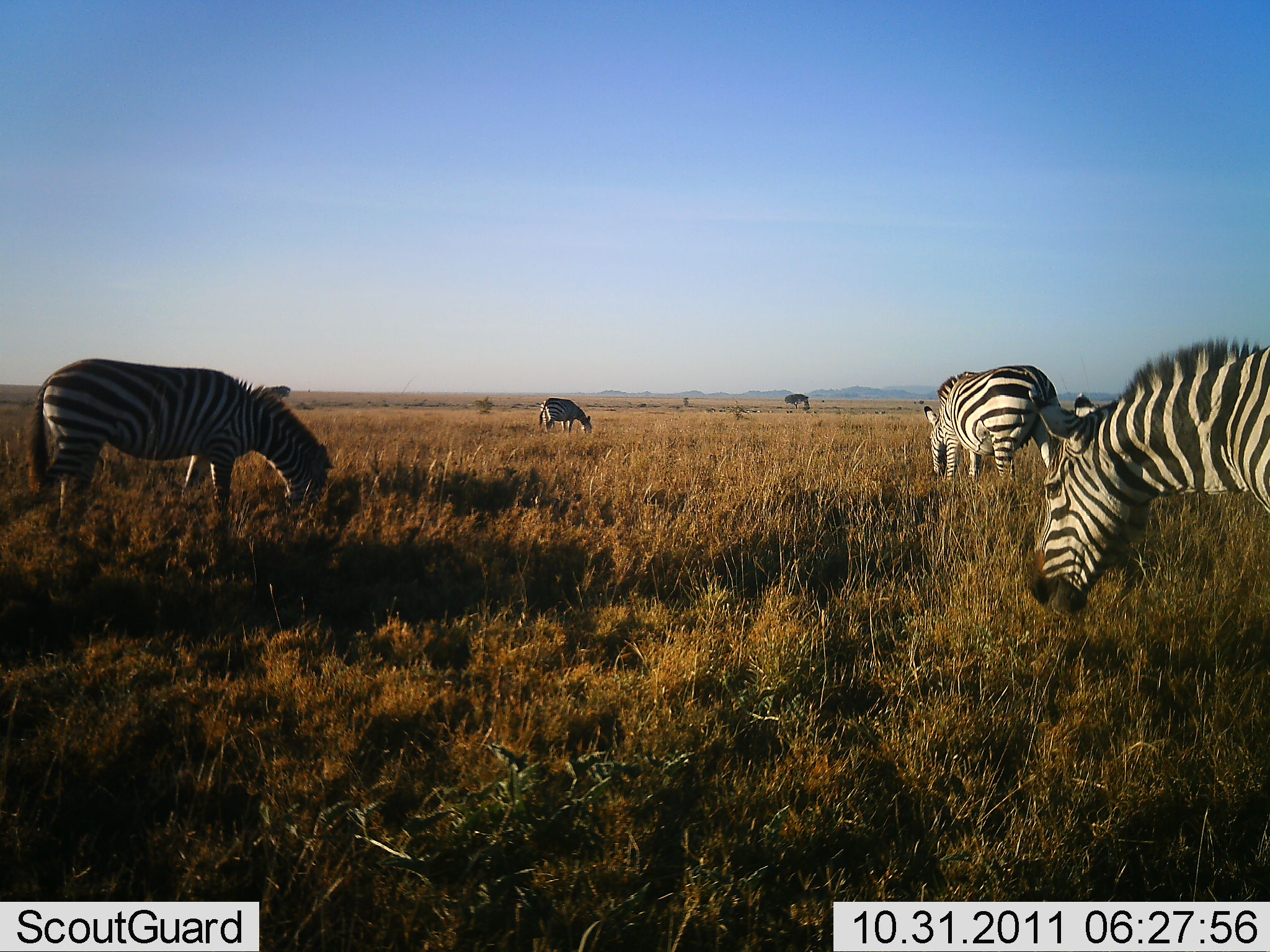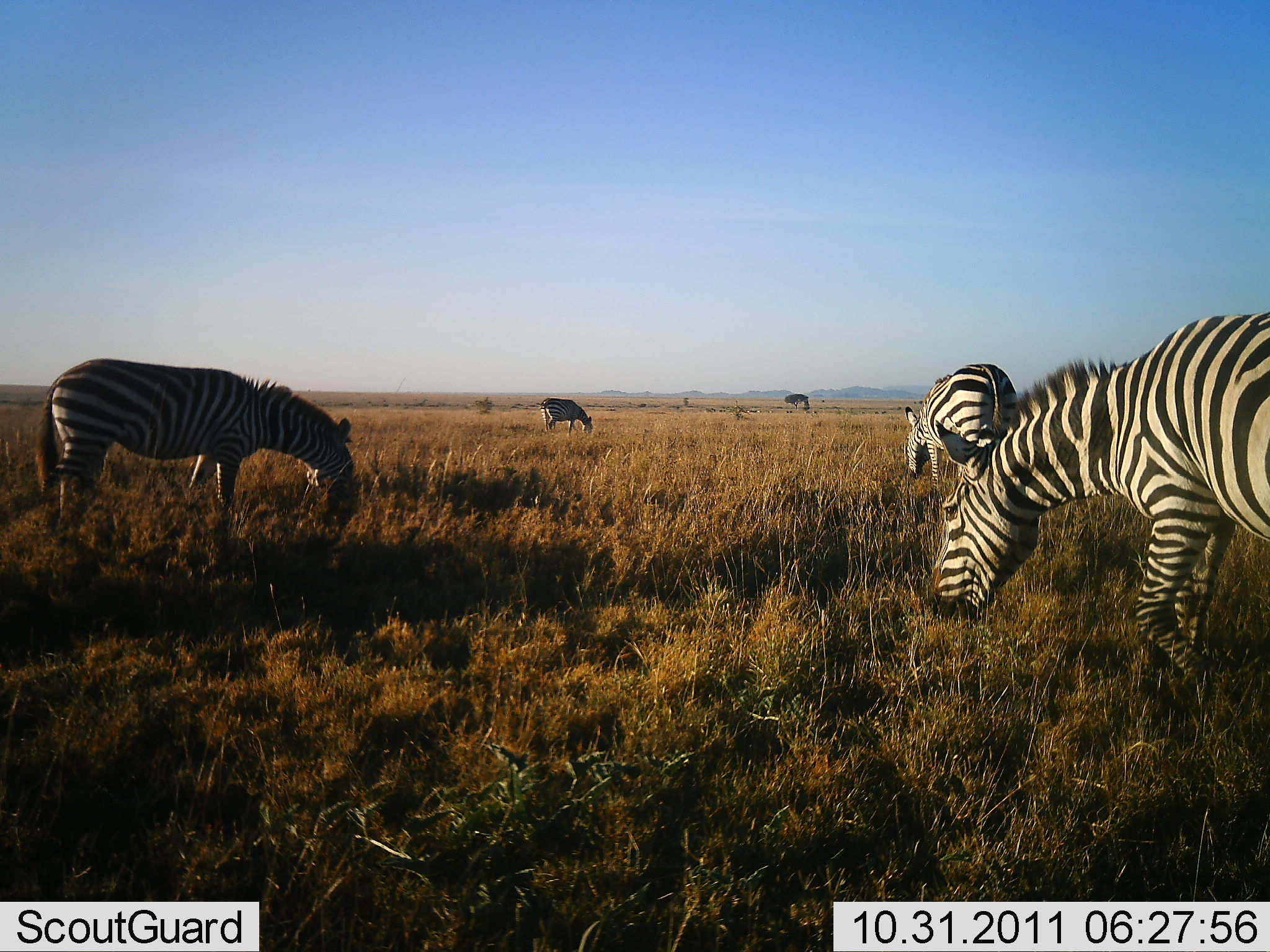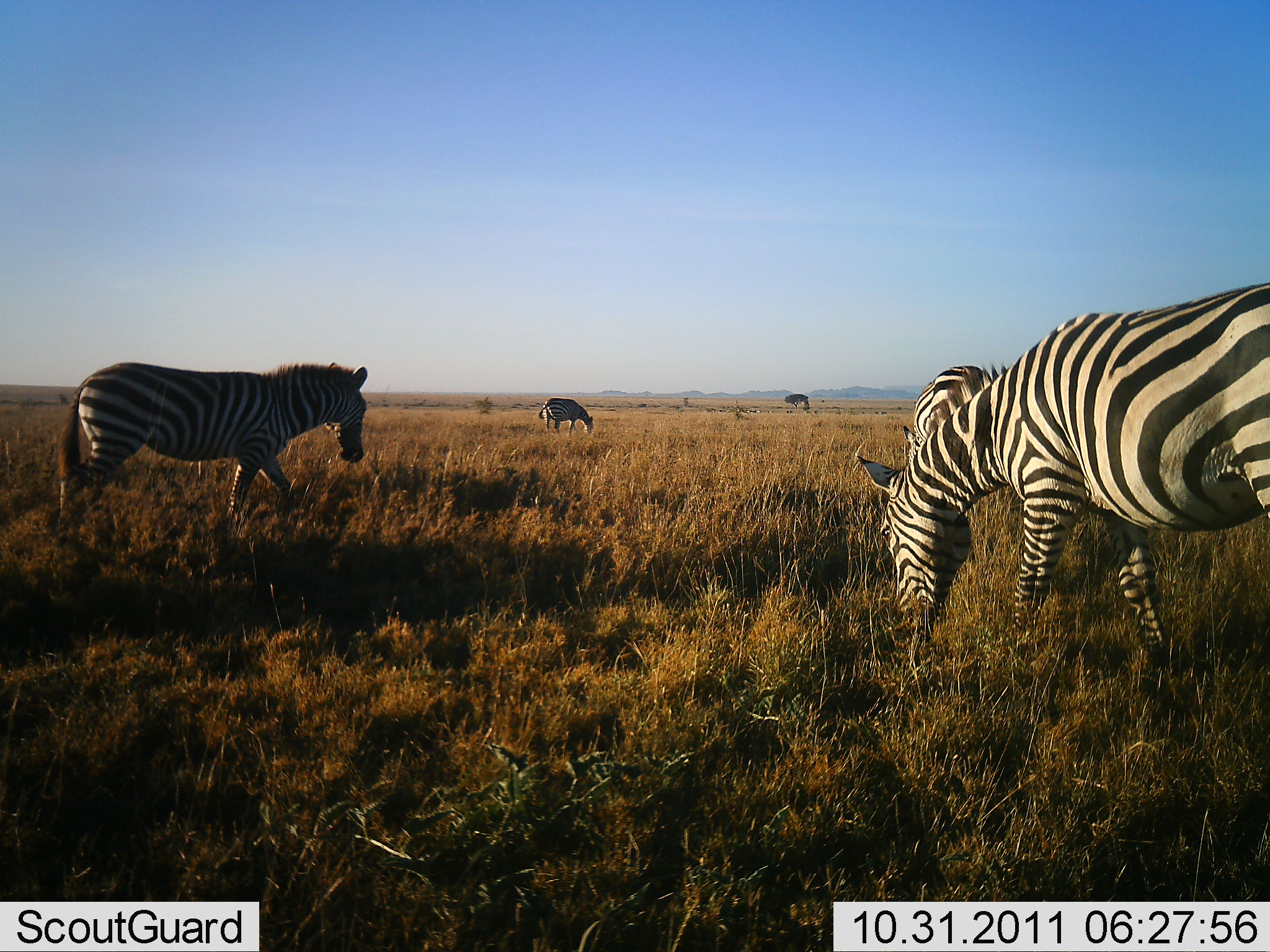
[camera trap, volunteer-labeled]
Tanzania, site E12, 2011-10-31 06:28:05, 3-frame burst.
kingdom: Animalia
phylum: Chordata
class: Mammalia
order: Perissodactyla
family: Equidae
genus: Equus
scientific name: Equus quagga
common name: plains zebra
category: zebra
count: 4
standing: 31%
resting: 0%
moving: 25%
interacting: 0%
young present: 0%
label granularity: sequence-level